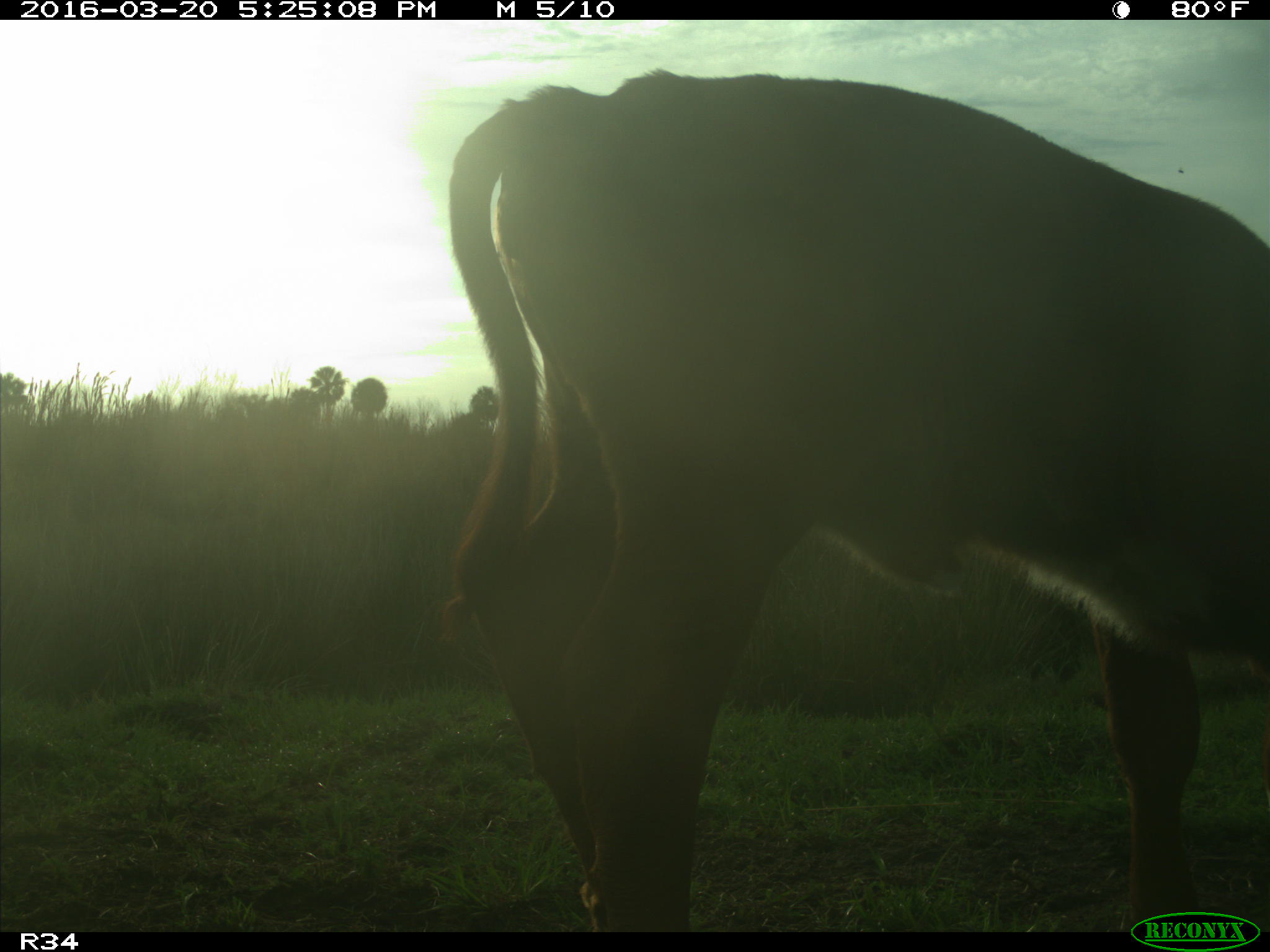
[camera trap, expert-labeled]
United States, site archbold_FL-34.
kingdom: Animalia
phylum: Chordata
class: Mammalia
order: Artiodactyla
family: Bovidae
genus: Bos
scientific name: Bos taurus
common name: domestic cow